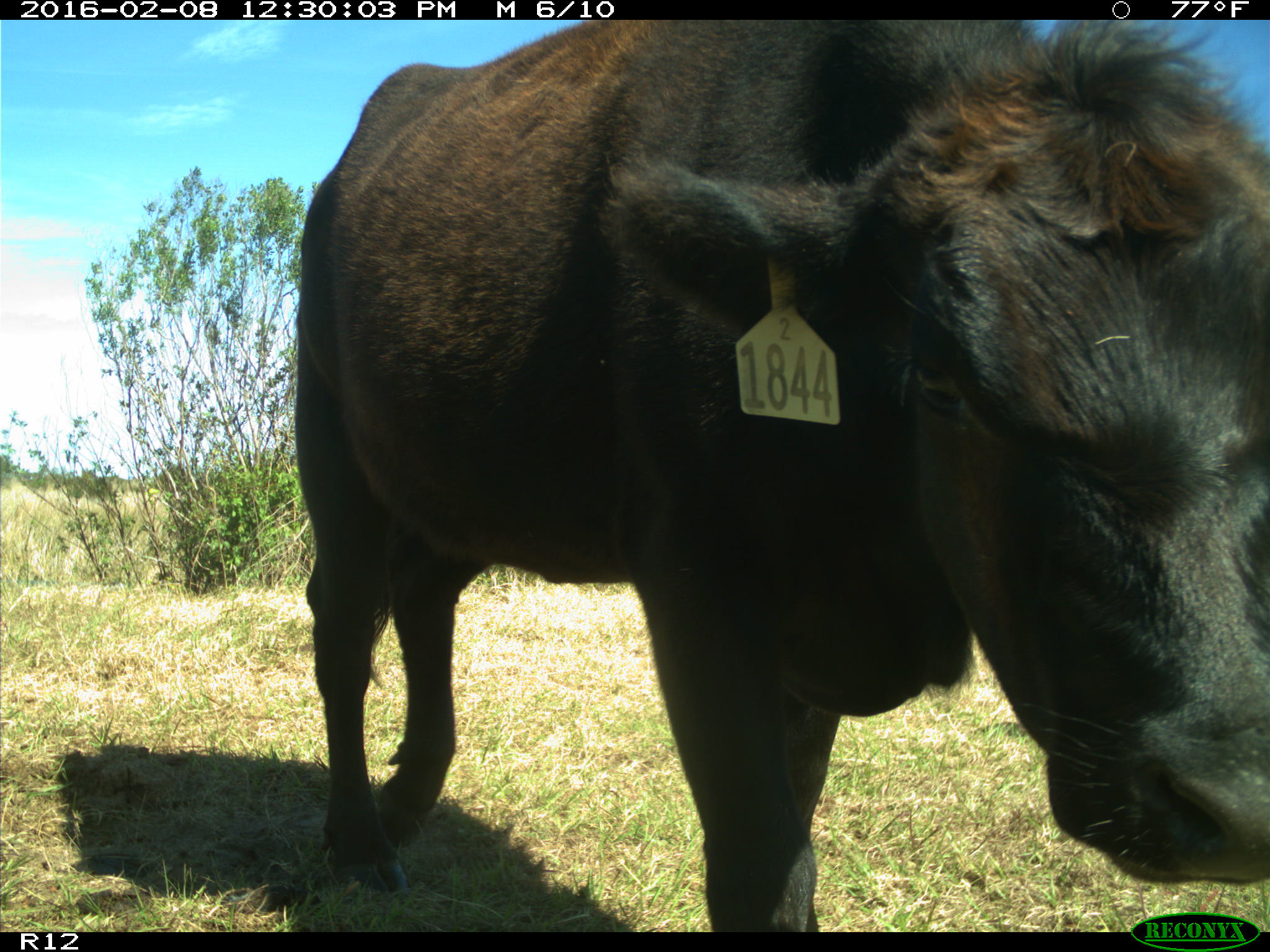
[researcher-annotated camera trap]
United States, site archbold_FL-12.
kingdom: Animalia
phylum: Chordata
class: Mammalia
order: Artiodactyla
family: Bovidae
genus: Bos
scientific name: Bos taurus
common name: domestic cow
Bos taurus (domestic cow).